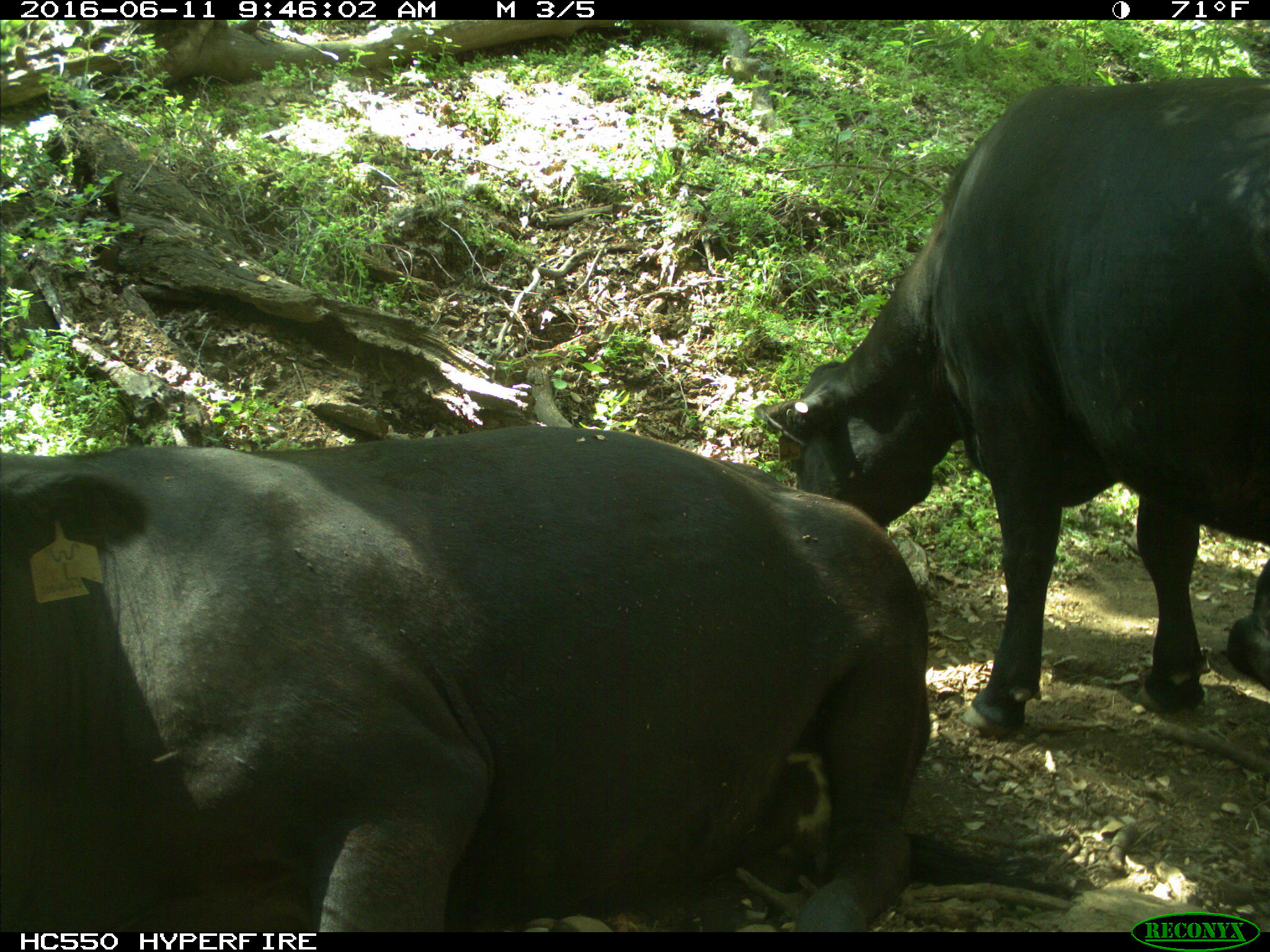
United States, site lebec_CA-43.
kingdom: Animalia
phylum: Chordata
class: Mammalia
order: Artiodactyla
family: Bovidae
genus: Bos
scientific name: Bos taurus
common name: domestic cow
Bos taurus (domestic cow).